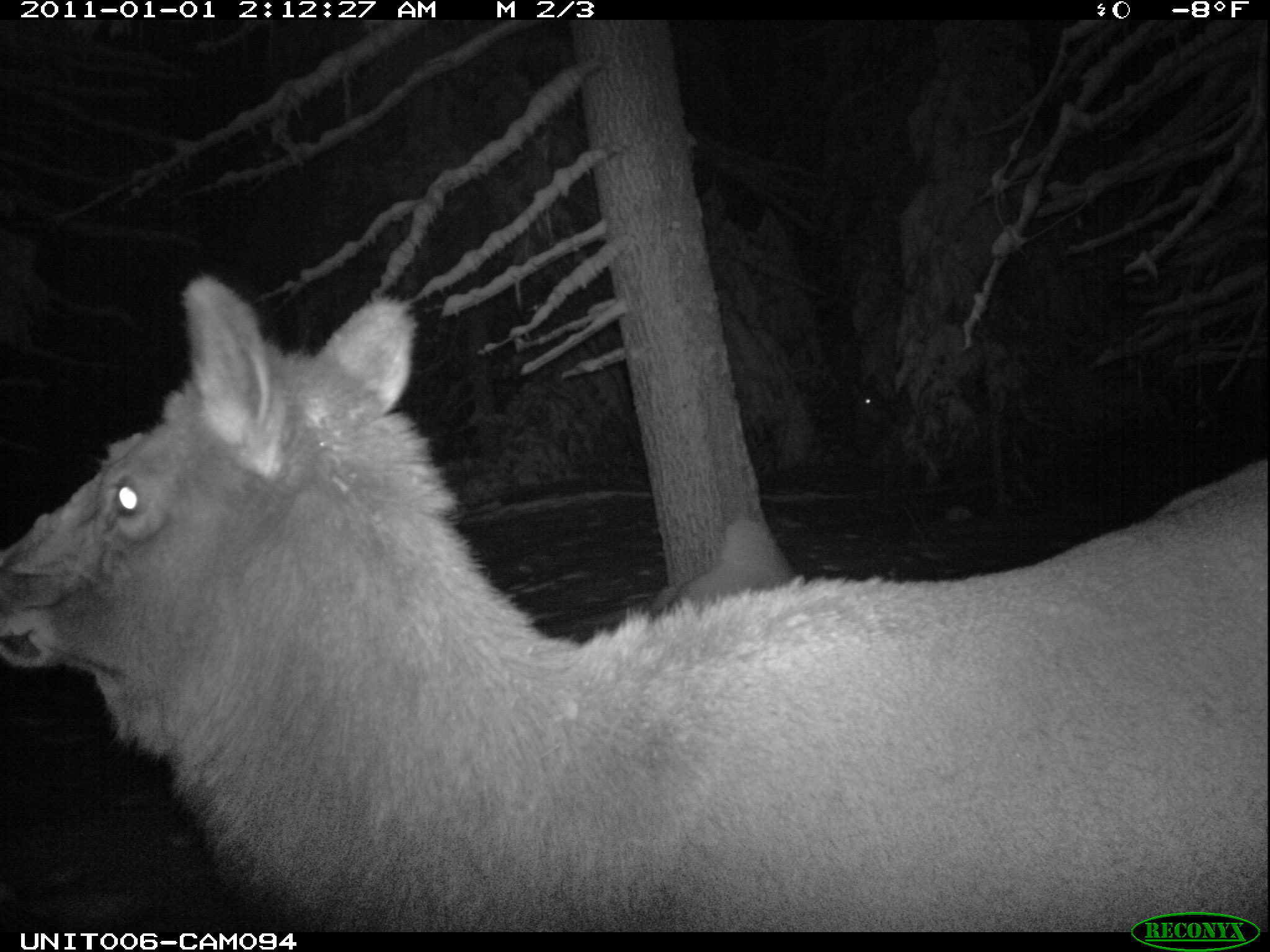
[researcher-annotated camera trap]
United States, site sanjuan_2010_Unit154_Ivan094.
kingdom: Animalia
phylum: Chordata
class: Mammalia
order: Artiodactyla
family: Cervidae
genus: Cervus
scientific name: Cervus elaphus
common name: red deer